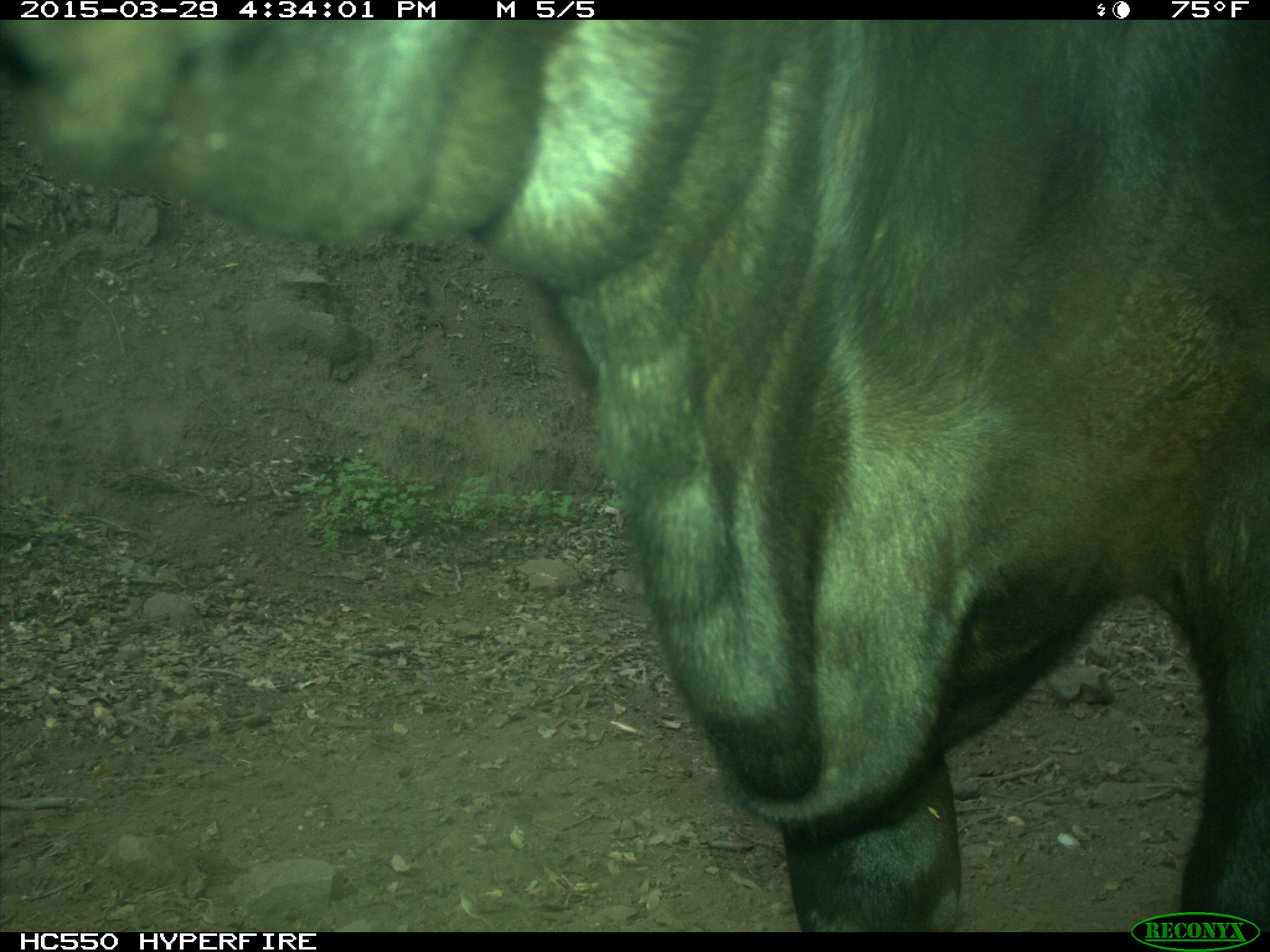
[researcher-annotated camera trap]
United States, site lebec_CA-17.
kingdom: Animalia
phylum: Chordata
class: Mammalia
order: Artiodactyla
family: Bovidae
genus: Bos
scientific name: Bos taurus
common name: domestic cow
Bos taurus (domestic cow).